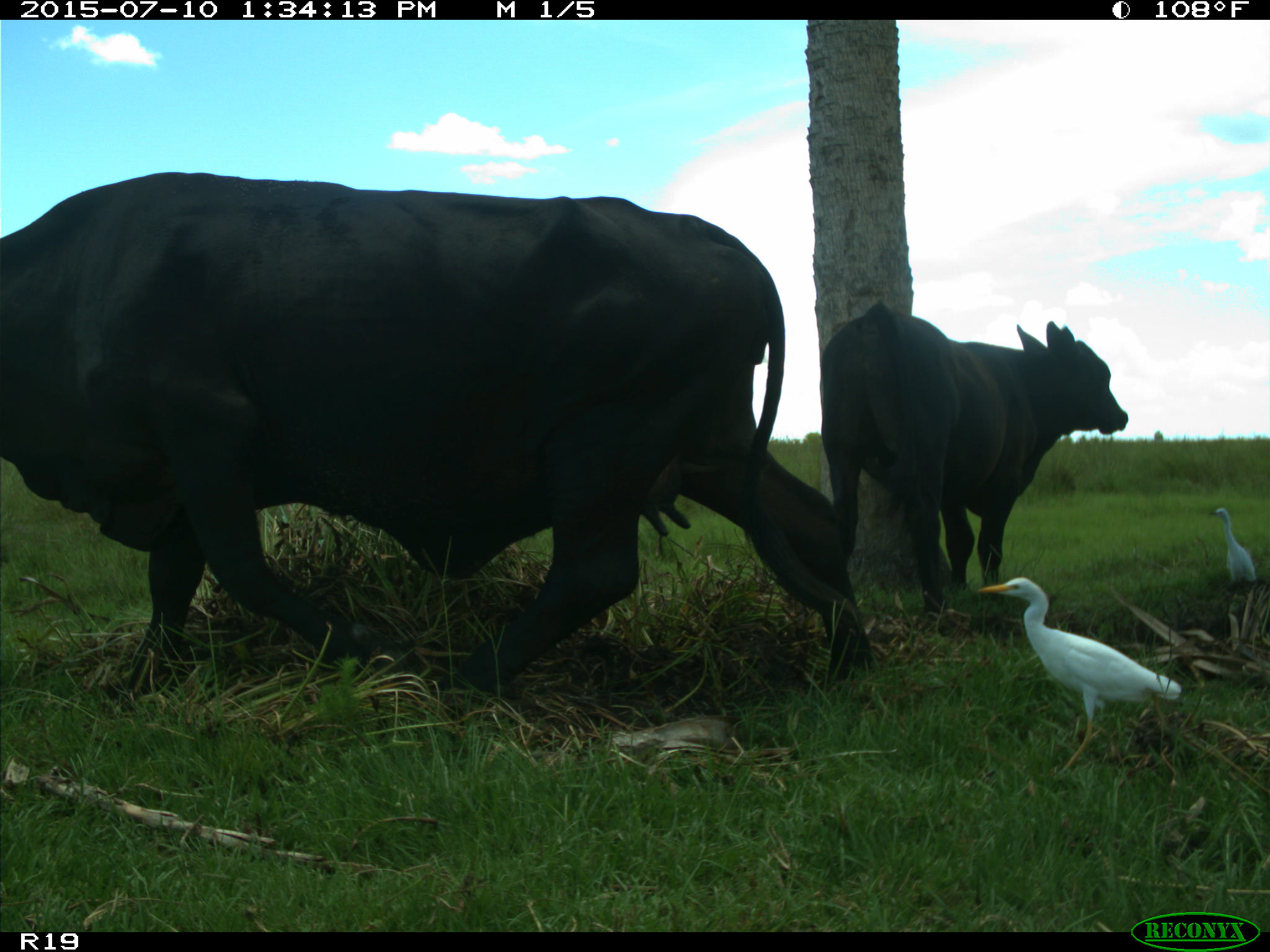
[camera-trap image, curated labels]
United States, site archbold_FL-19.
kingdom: Animalia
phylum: Chordata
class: Mammalia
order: Artiodactyla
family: Bovidae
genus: Bos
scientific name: Bos taurus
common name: domestic cow